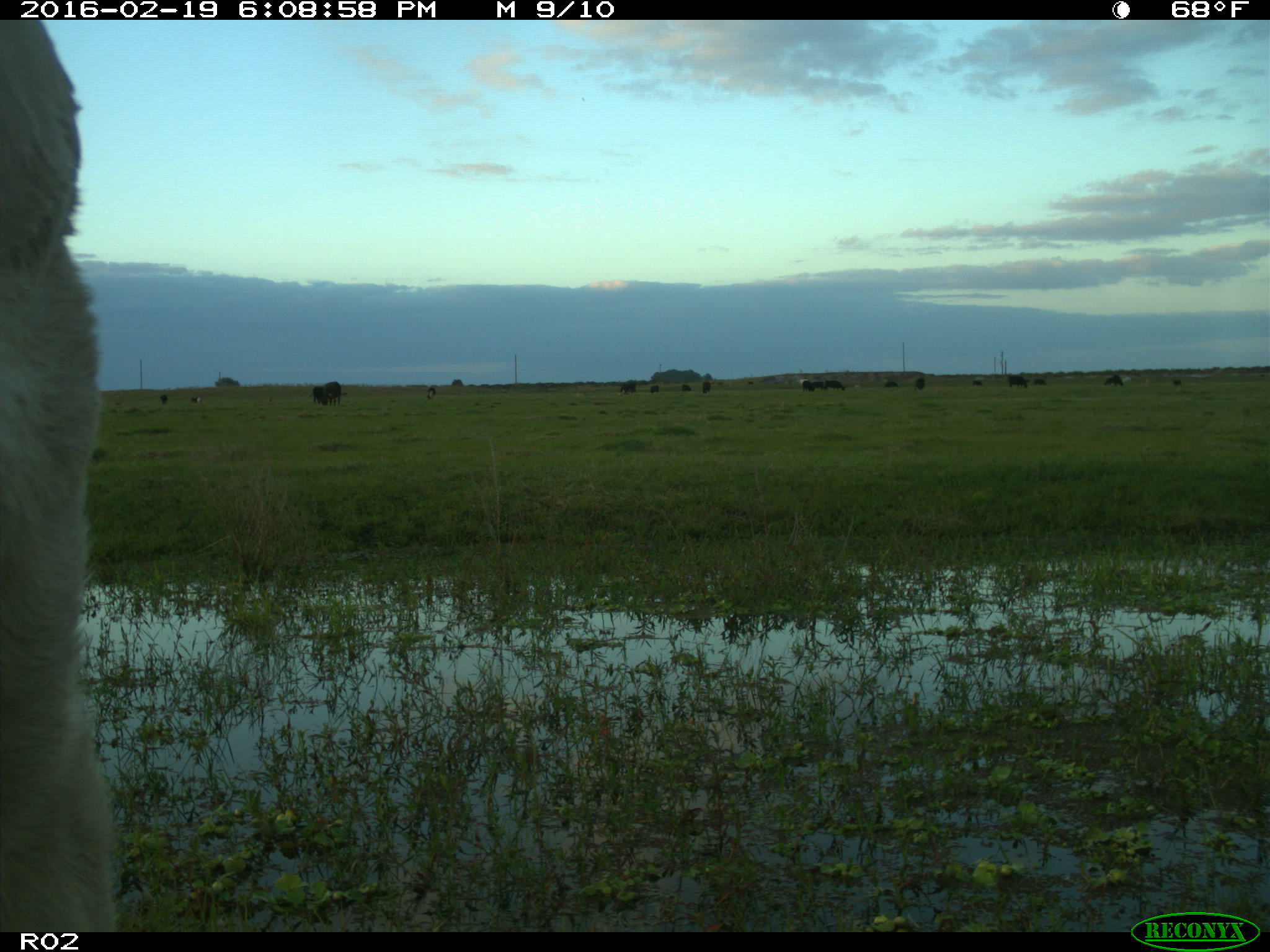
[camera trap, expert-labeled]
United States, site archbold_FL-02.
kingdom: Animalia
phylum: Chordata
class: Mammalia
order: Artiodactyla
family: Bovidae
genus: Bos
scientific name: Bos taurus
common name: domestic cow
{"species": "Bos taurus (domestic cow)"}